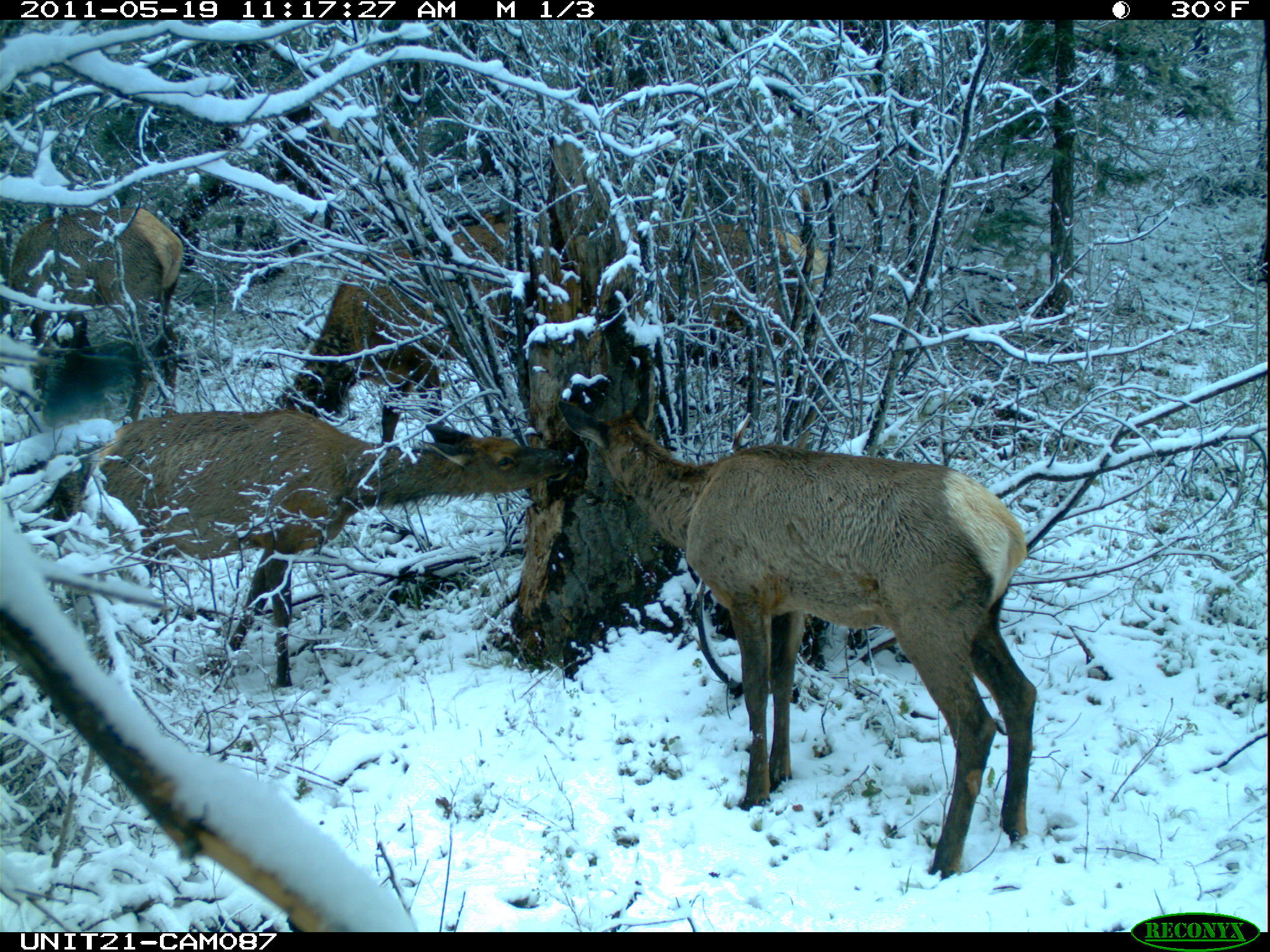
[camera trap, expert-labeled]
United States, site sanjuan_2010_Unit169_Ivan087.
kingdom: Animalia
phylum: Chordata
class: Mammalia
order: Artiodactyla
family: Cervidae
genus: Cervus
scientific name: Cervus elaphus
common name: red deer